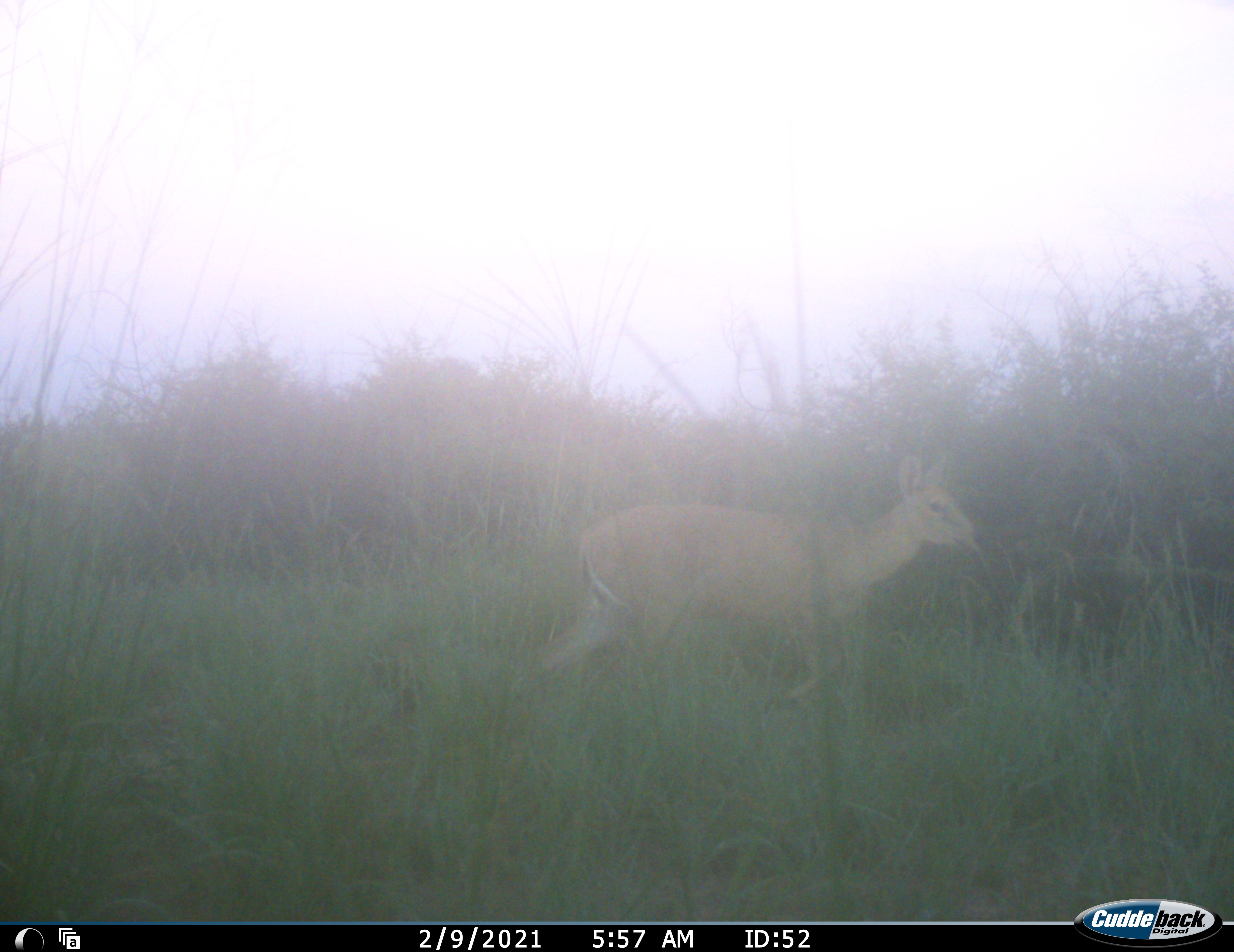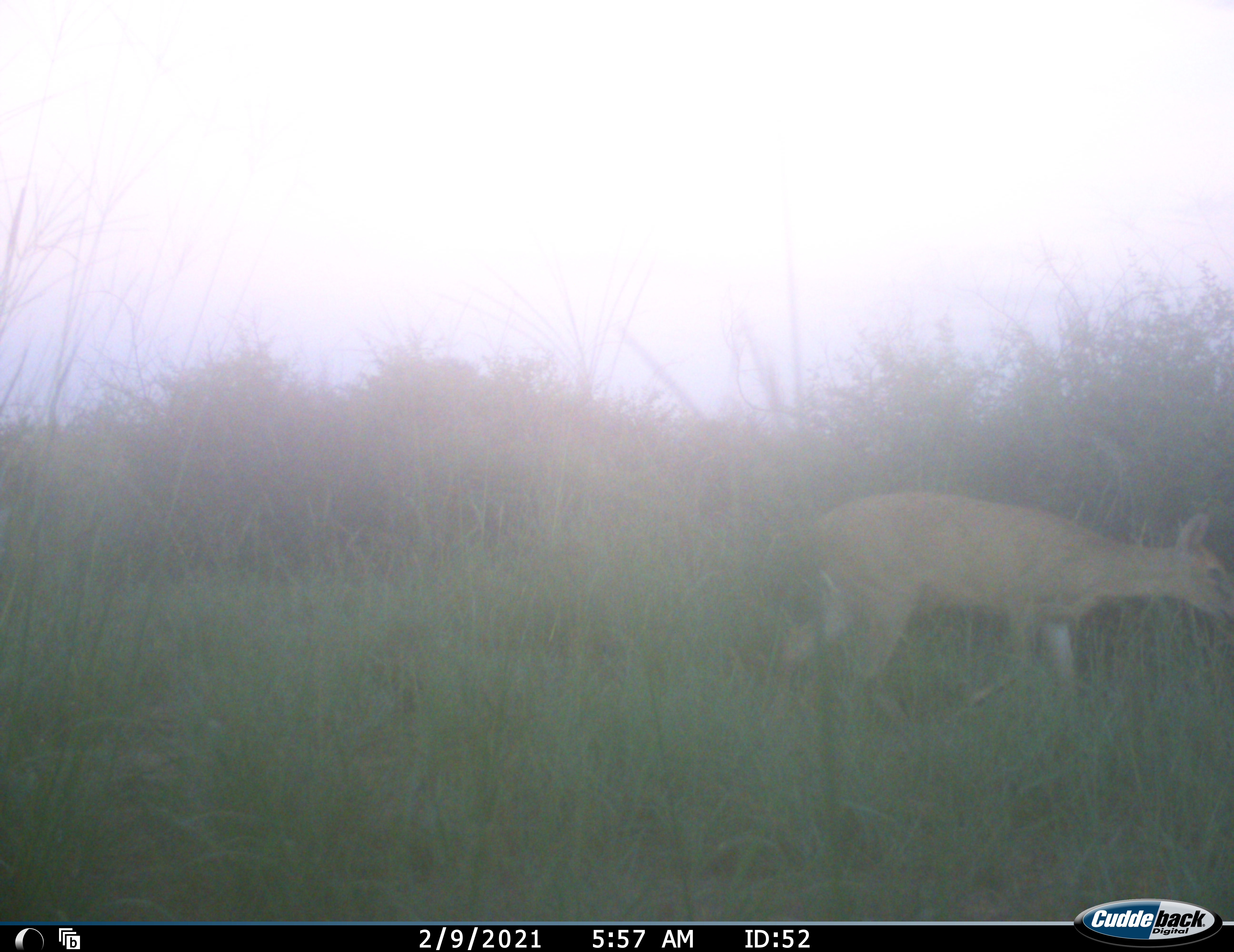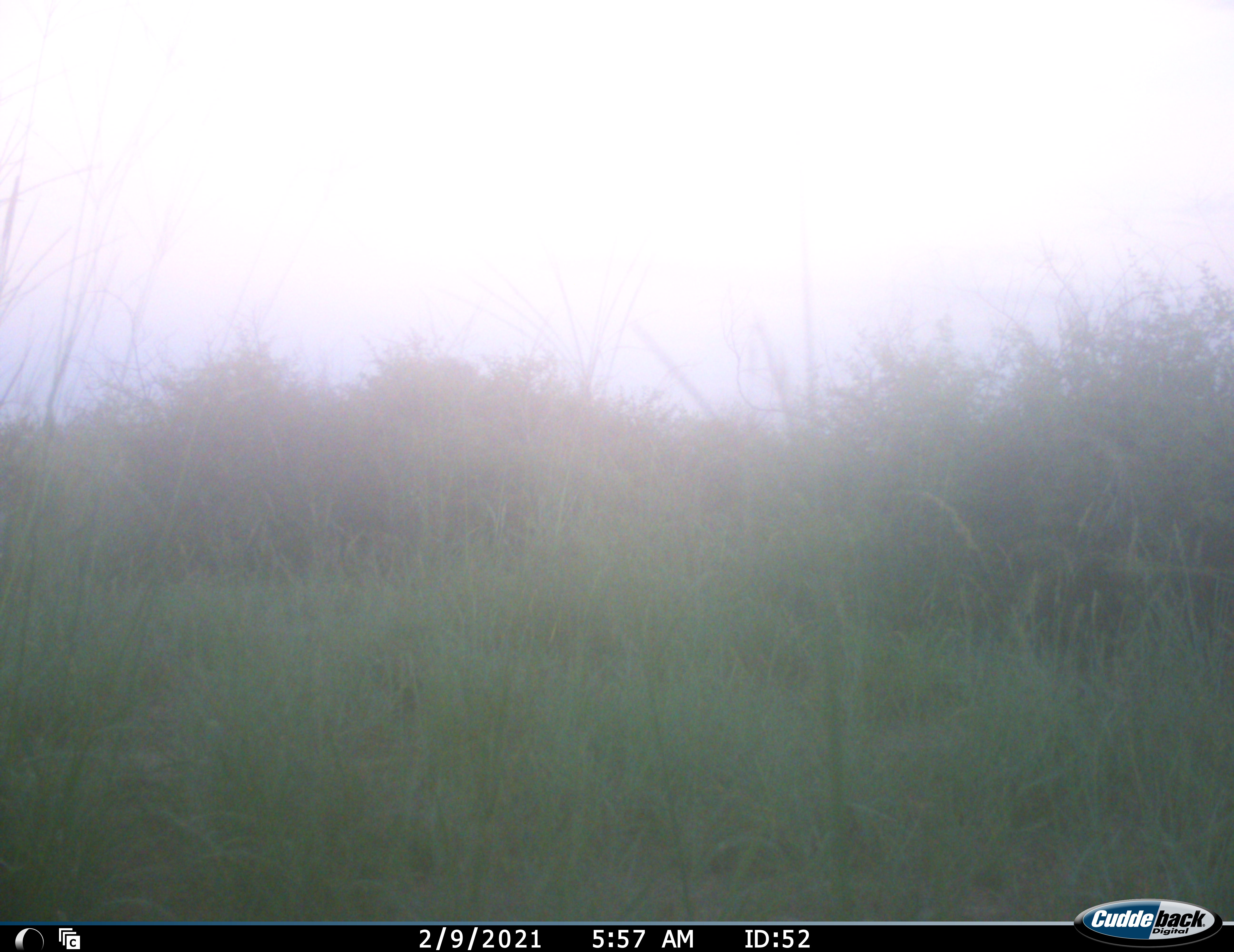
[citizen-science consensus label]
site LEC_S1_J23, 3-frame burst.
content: unidentified animal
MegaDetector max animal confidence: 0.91